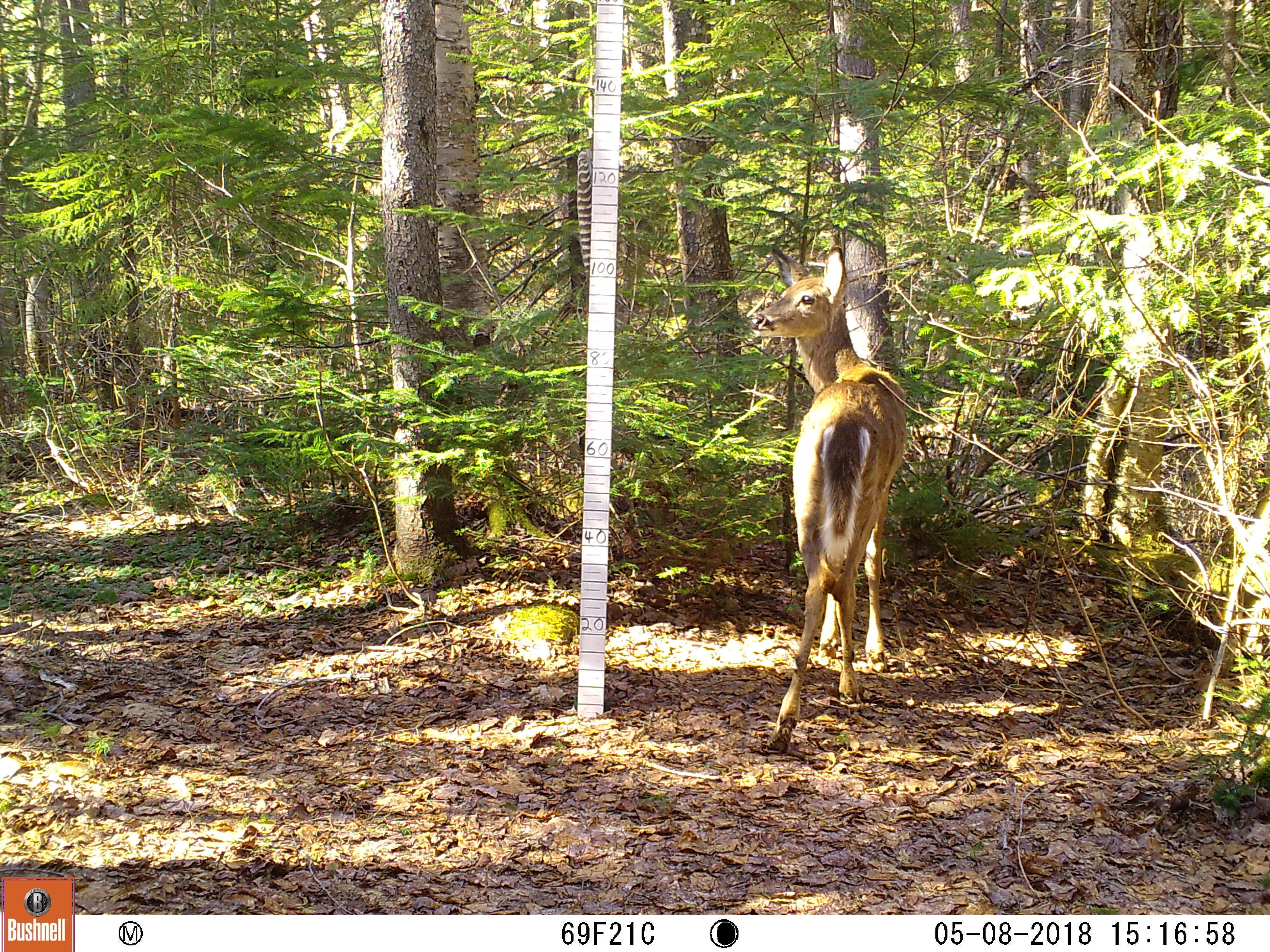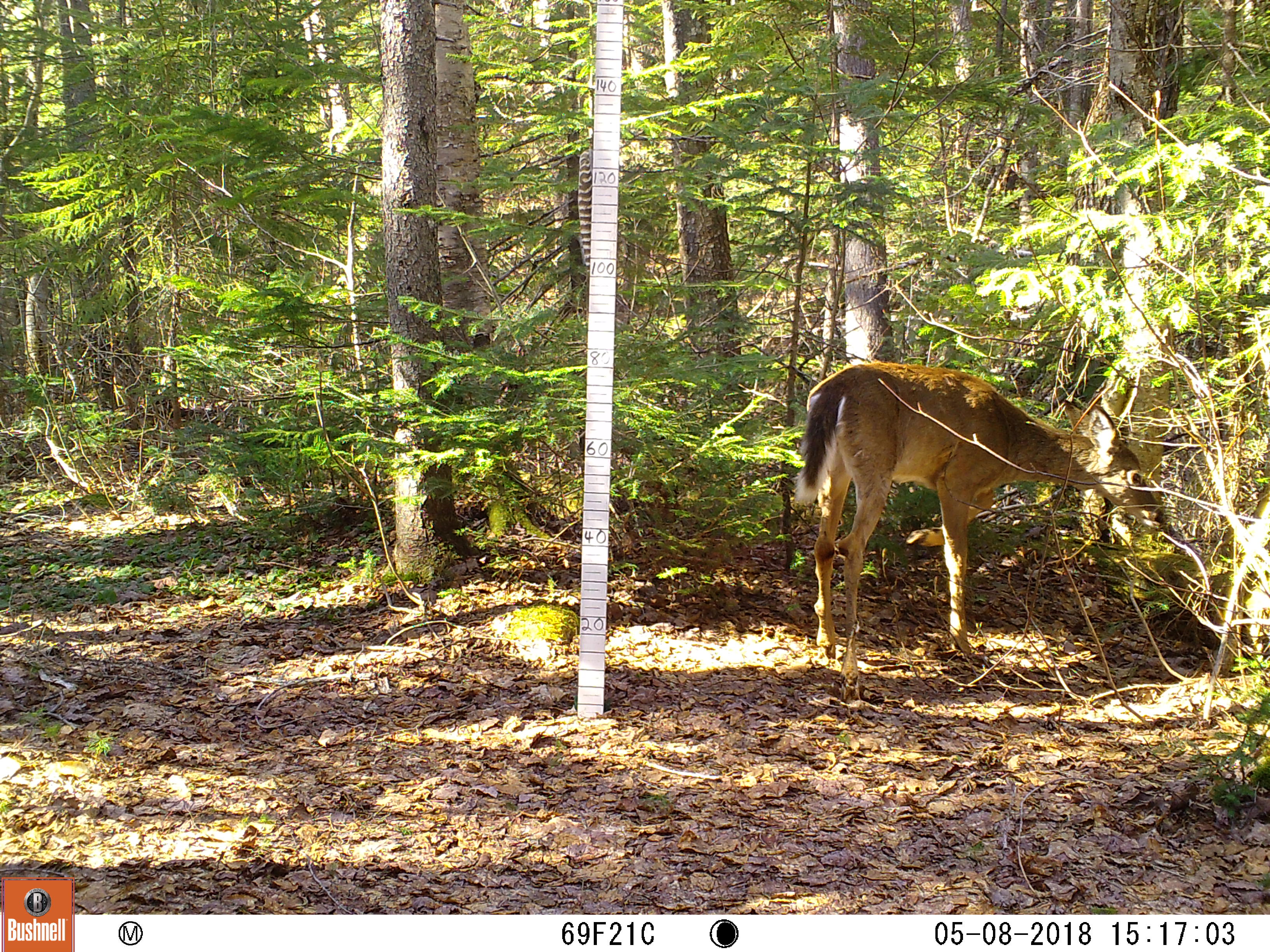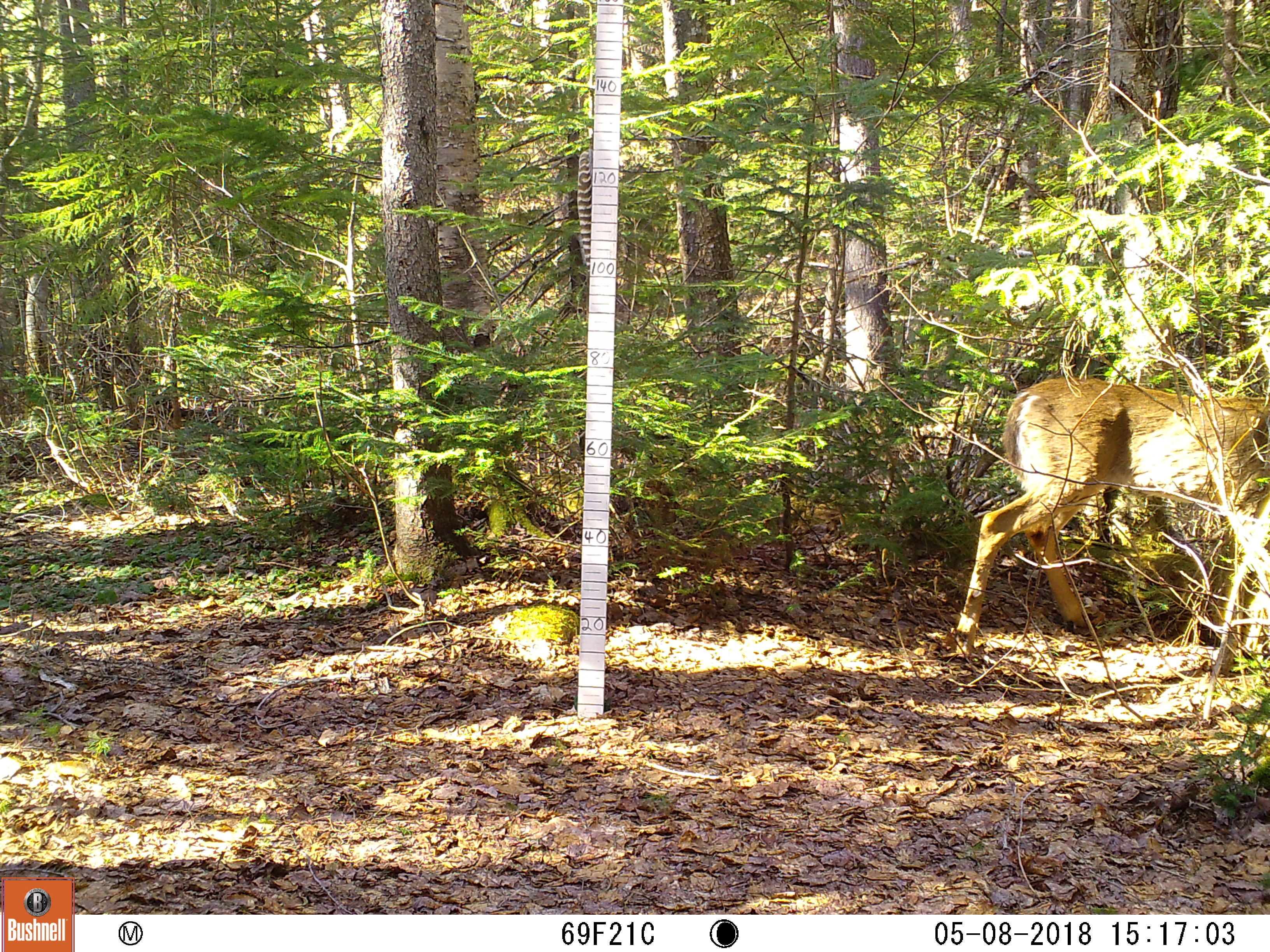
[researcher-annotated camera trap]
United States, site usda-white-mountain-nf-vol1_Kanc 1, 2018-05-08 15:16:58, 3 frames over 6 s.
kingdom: Animalia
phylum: Chordata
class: Mammalia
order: Artiodactyla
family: Cervidae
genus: Odocoileus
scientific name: Odocoileus virginianus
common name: white-tailed deer